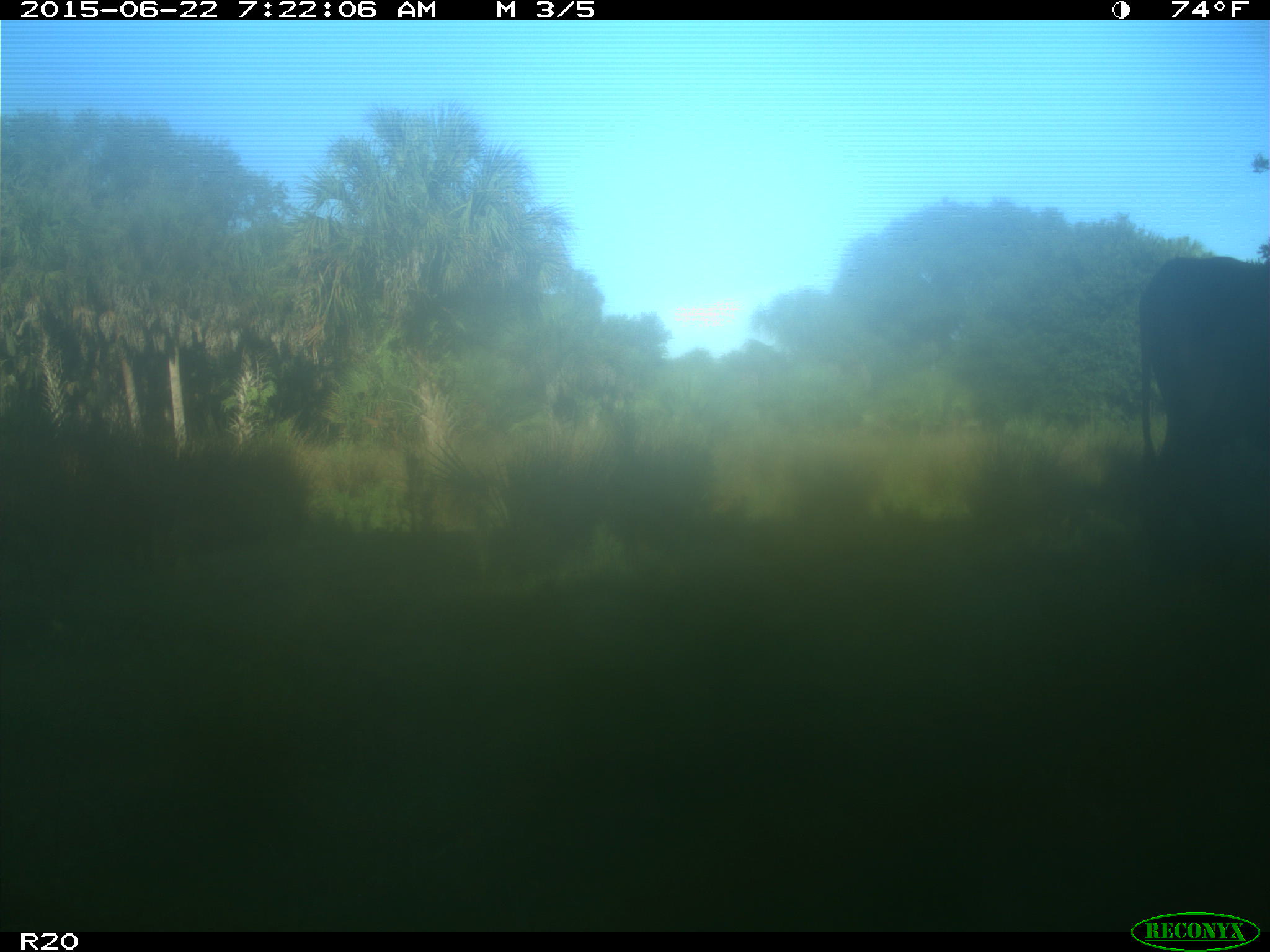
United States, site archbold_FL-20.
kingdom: Animalia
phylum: Chordata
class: Mammalia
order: Artiodactyla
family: Bovidae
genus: Bos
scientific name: Bos taurus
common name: domestic cow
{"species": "Bos taurus (domestic cow)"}